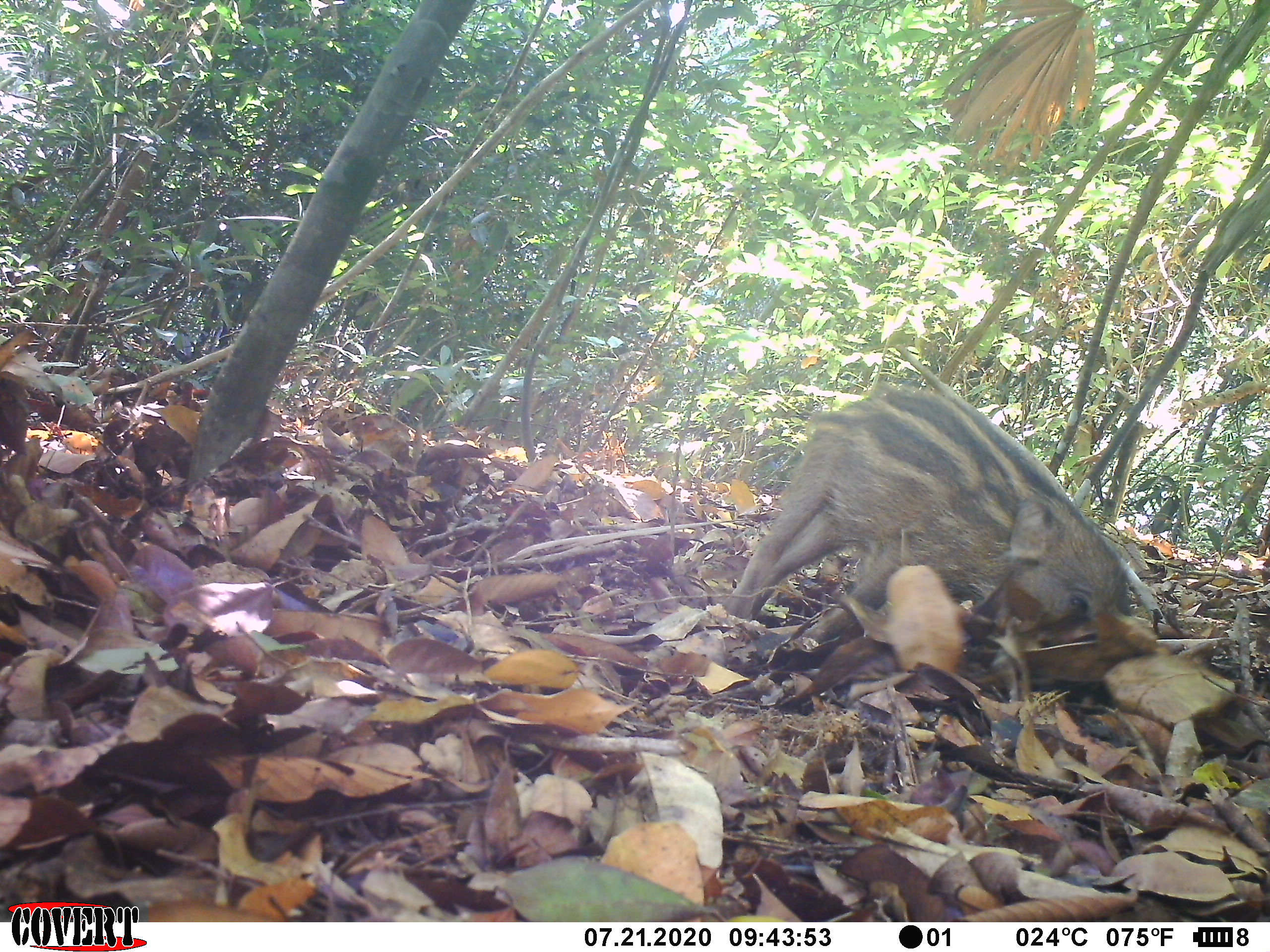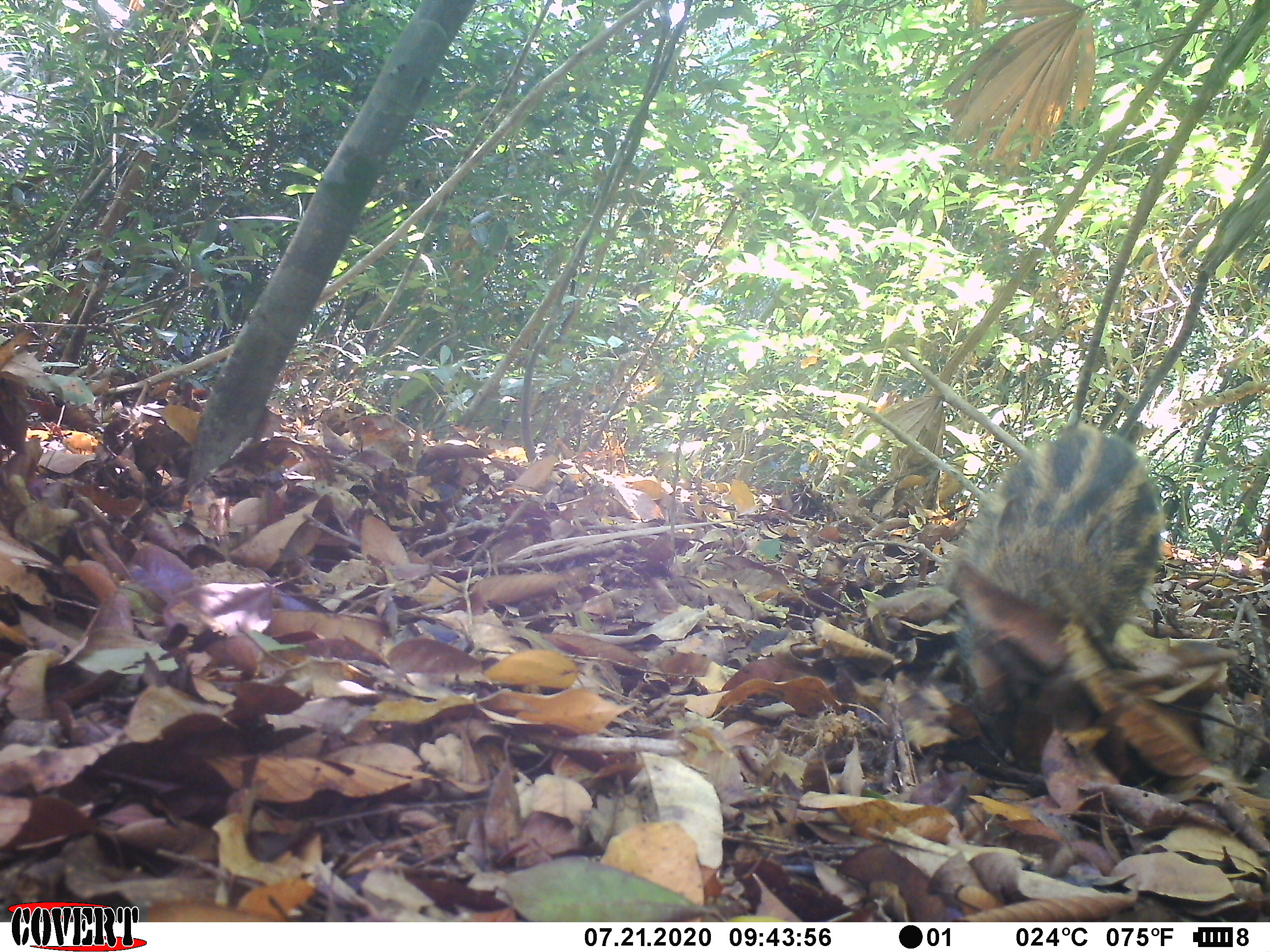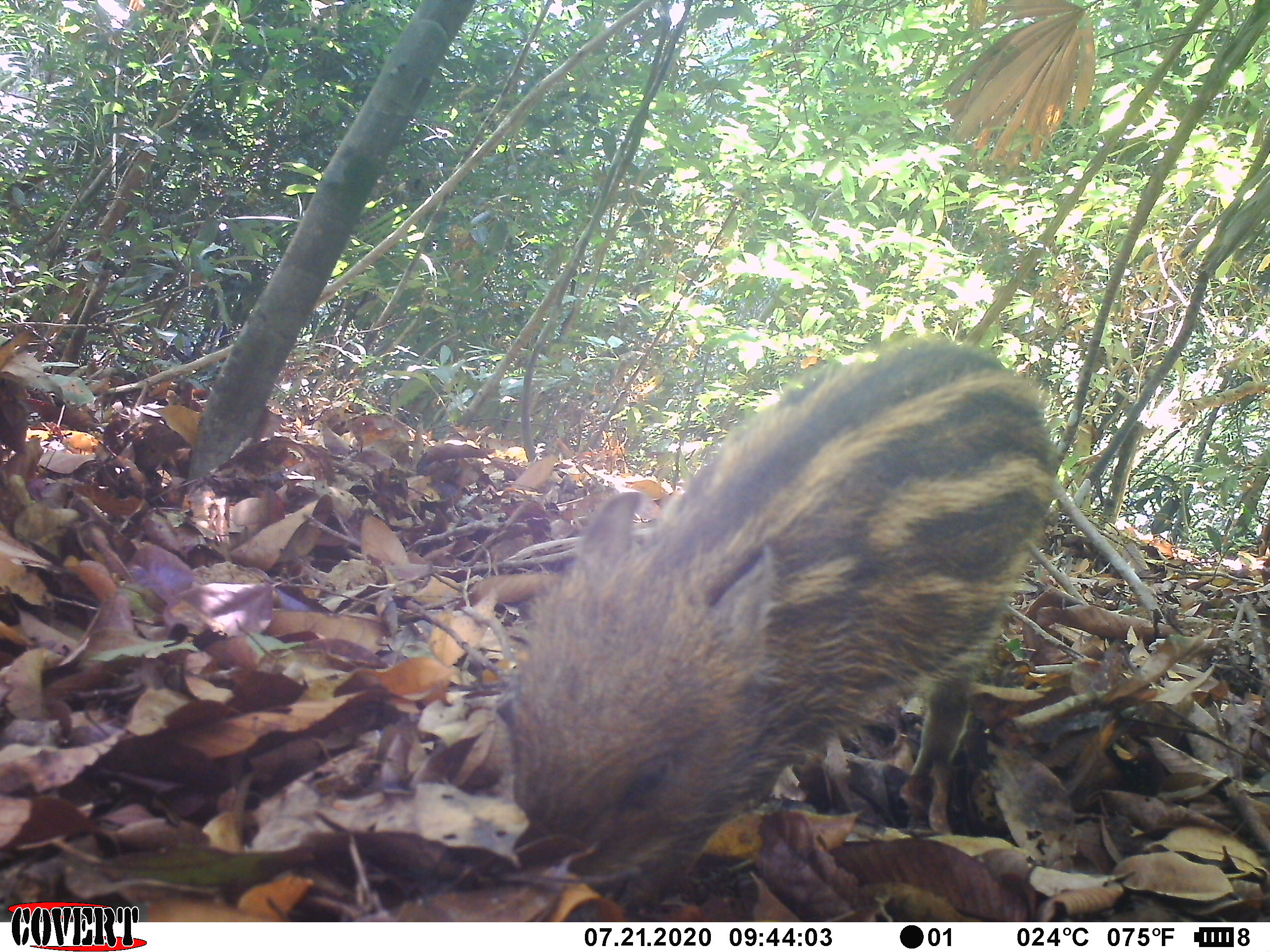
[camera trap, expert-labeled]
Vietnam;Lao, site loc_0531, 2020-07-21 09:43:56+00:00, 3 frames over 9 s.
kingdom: Animalia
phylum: Chordata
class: Mammalia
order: Artiodactyla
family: Suidae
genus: Sus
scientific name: Sus scrofa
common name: eurasian wild pig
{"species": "eurasian wild pig (Sus scrofa)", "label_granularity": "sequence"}